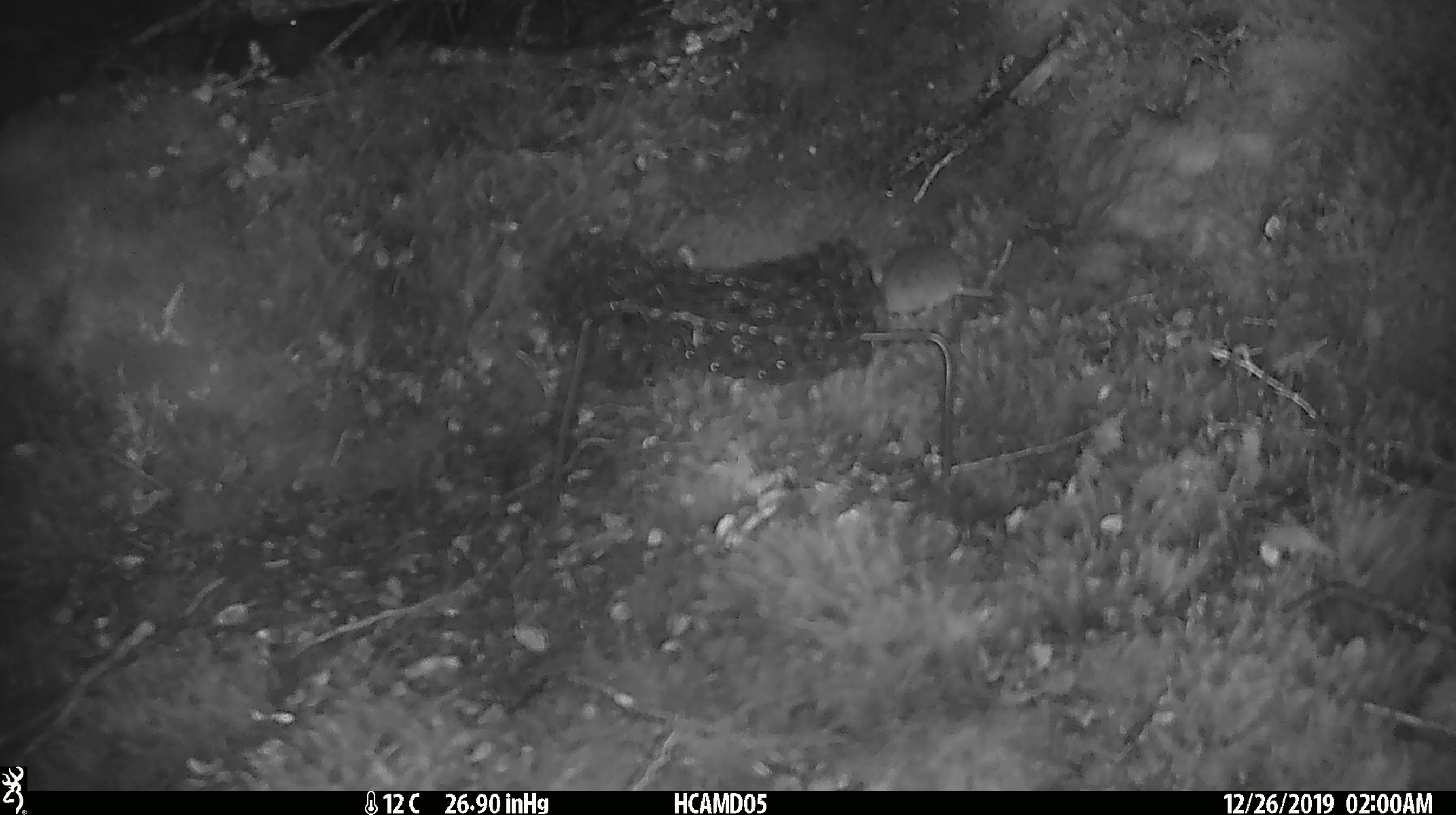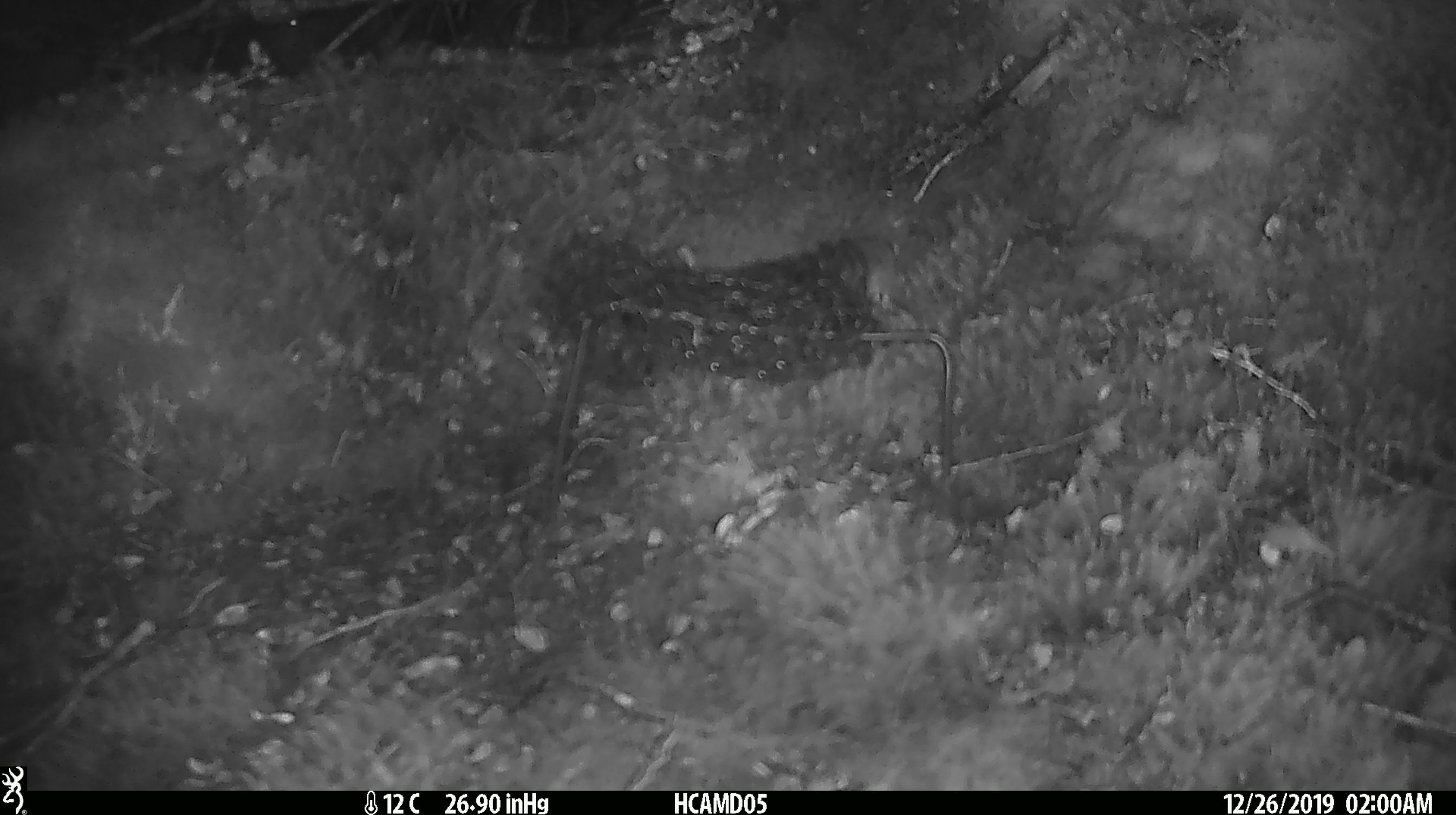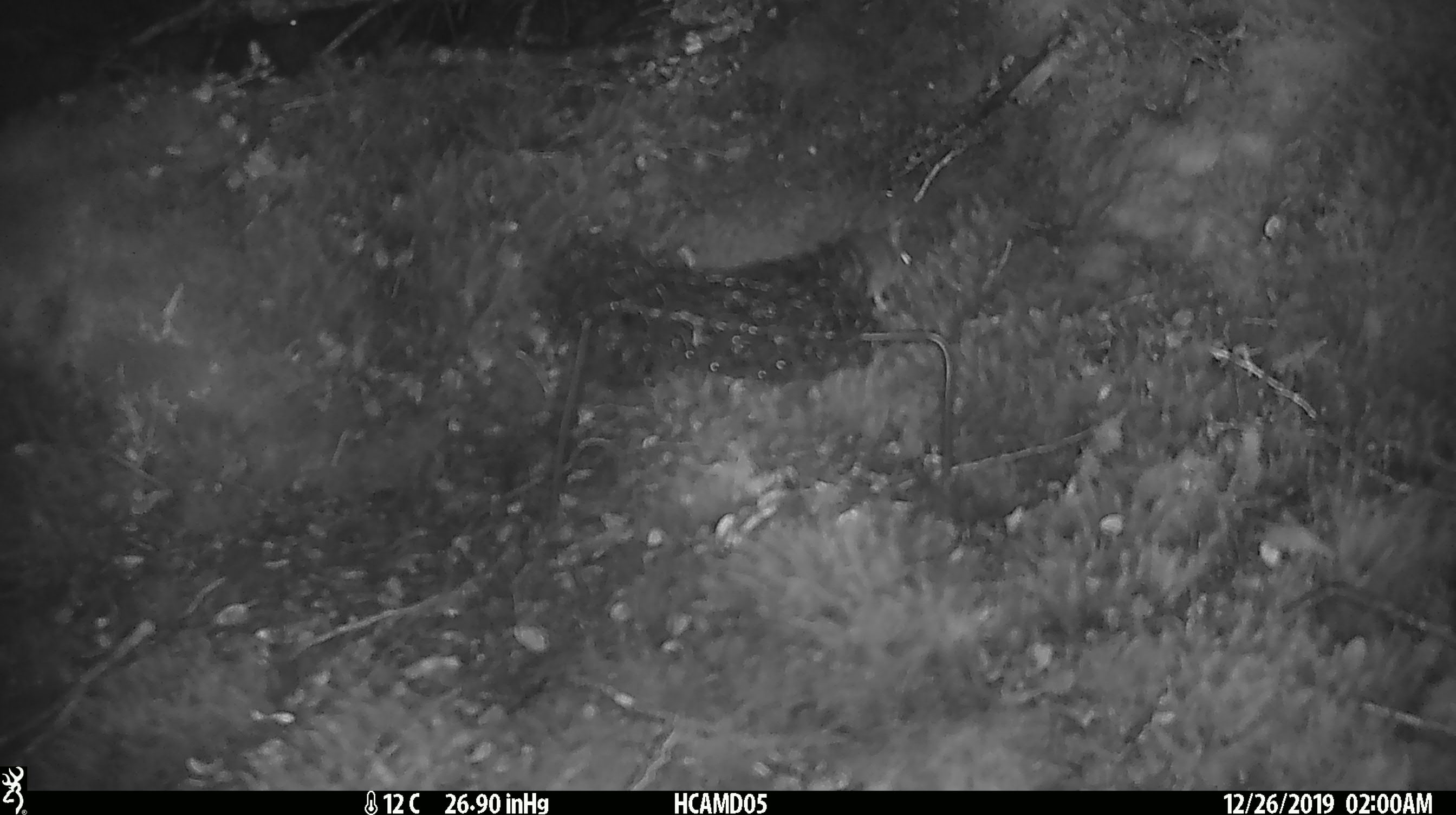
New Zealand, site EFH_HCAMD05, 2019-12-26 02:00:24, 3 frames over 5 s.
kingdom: Animalia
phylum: Chordata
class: Mammalia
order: Rodentia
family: Muridae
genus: Mus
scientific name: Mus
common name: mouse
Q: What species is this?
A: Mouse (Mus).